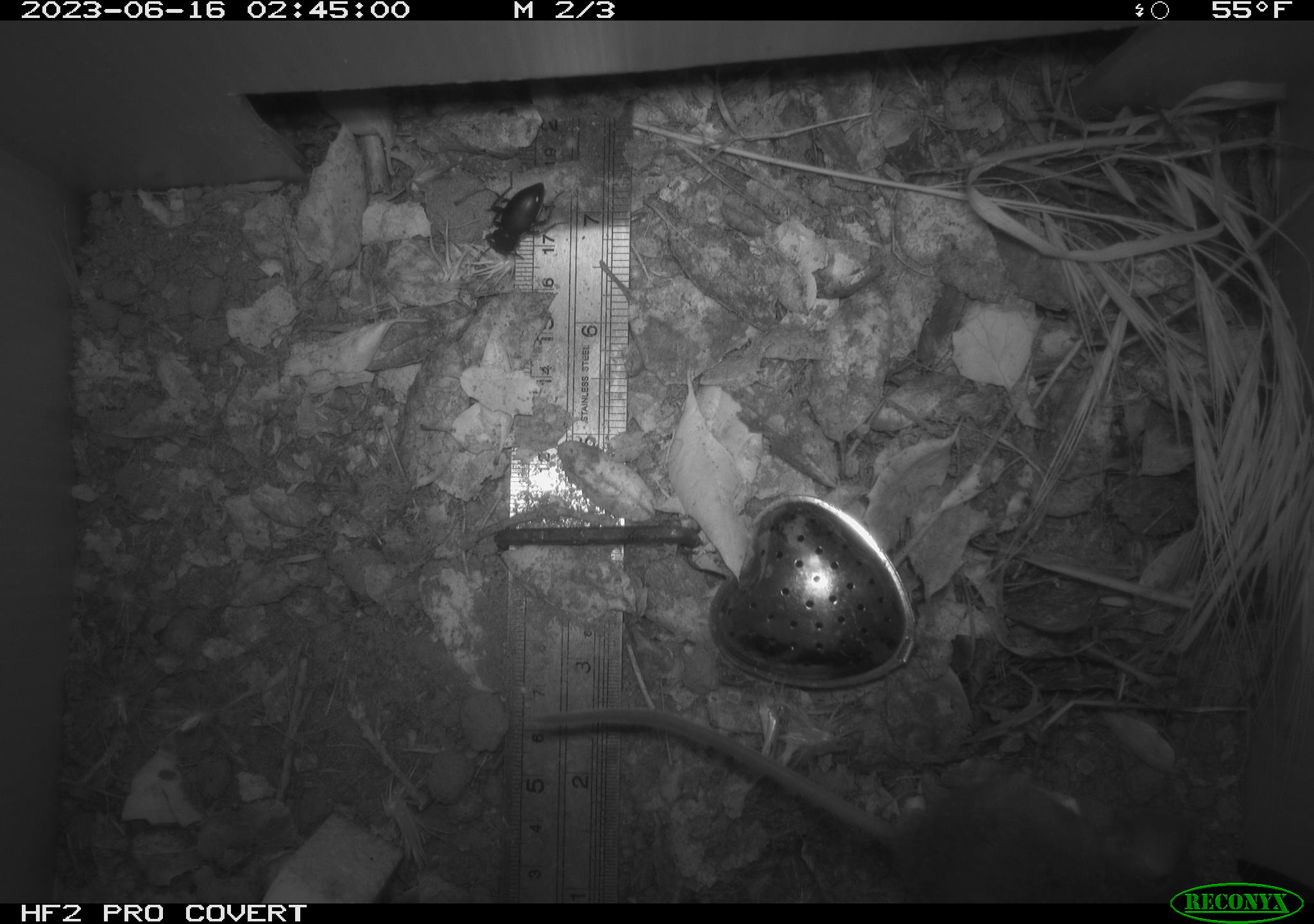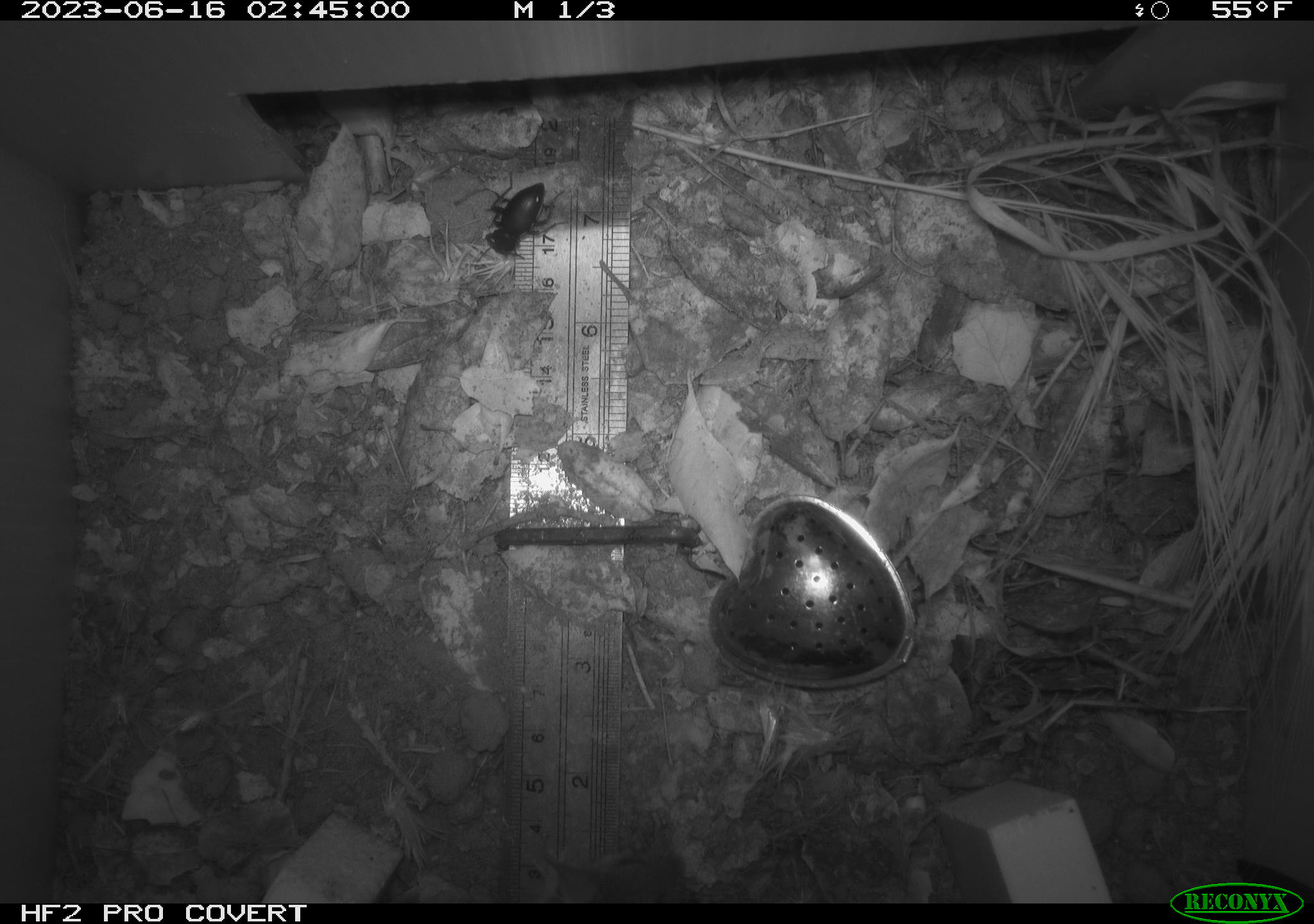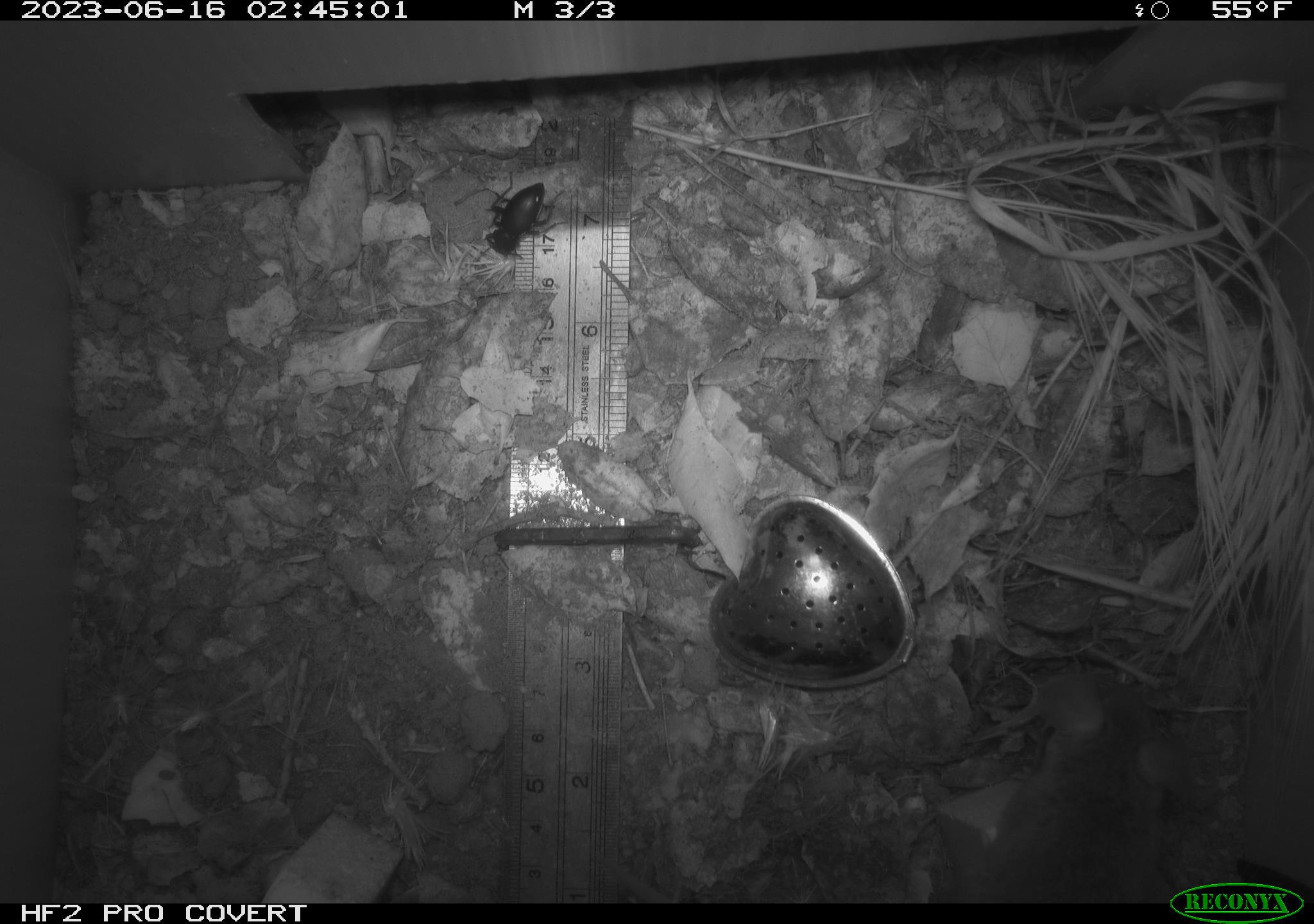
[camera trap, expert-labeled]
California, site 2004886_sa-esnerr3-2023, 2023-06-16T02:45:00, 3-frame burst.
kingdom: Animalia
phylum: Arthropoda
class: Insecta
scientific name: Insecta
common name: insect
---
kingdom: Animalia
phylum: Chordata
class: Mammalia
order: Rodentia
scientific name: Rodentia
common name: mouse species